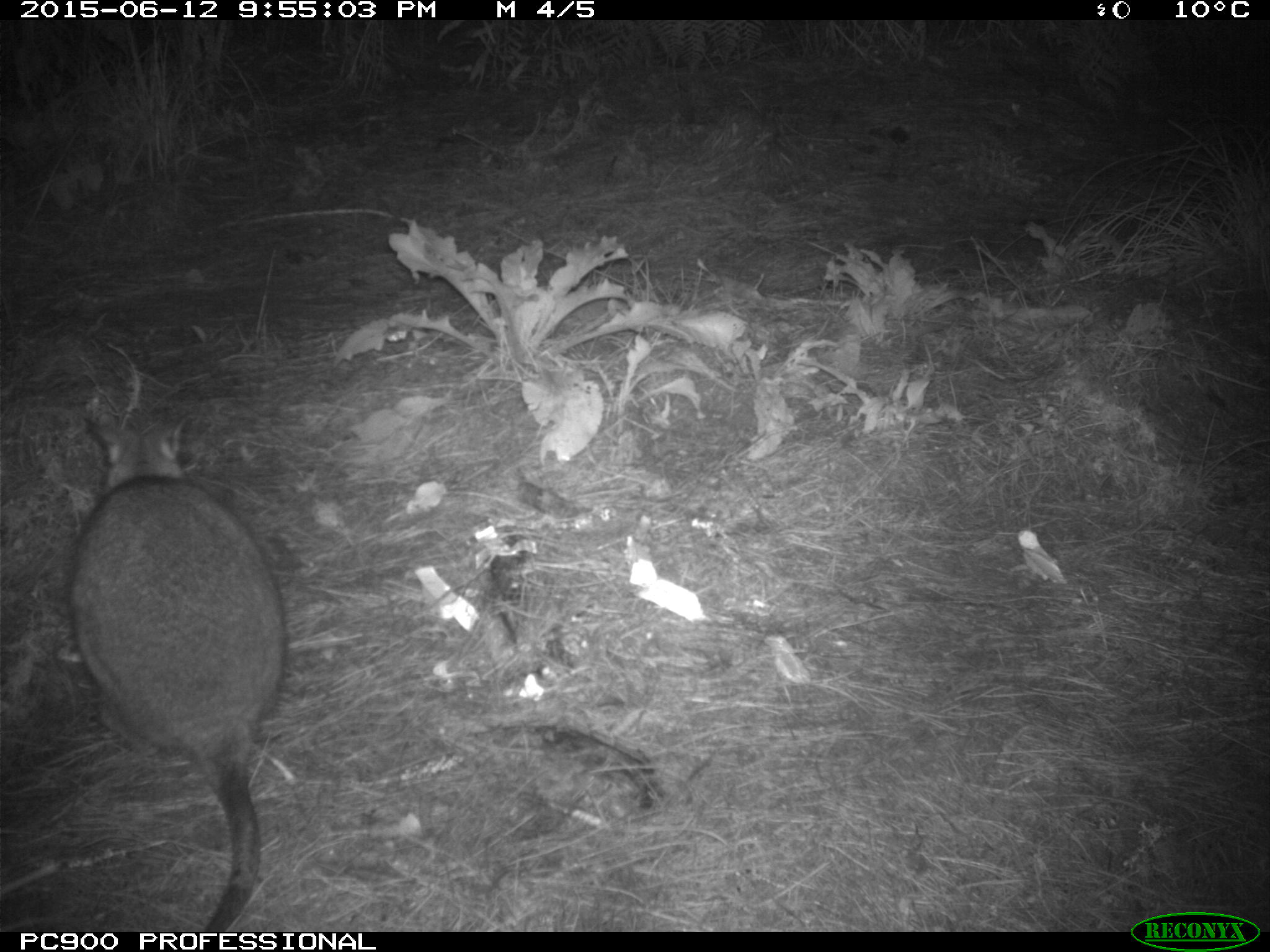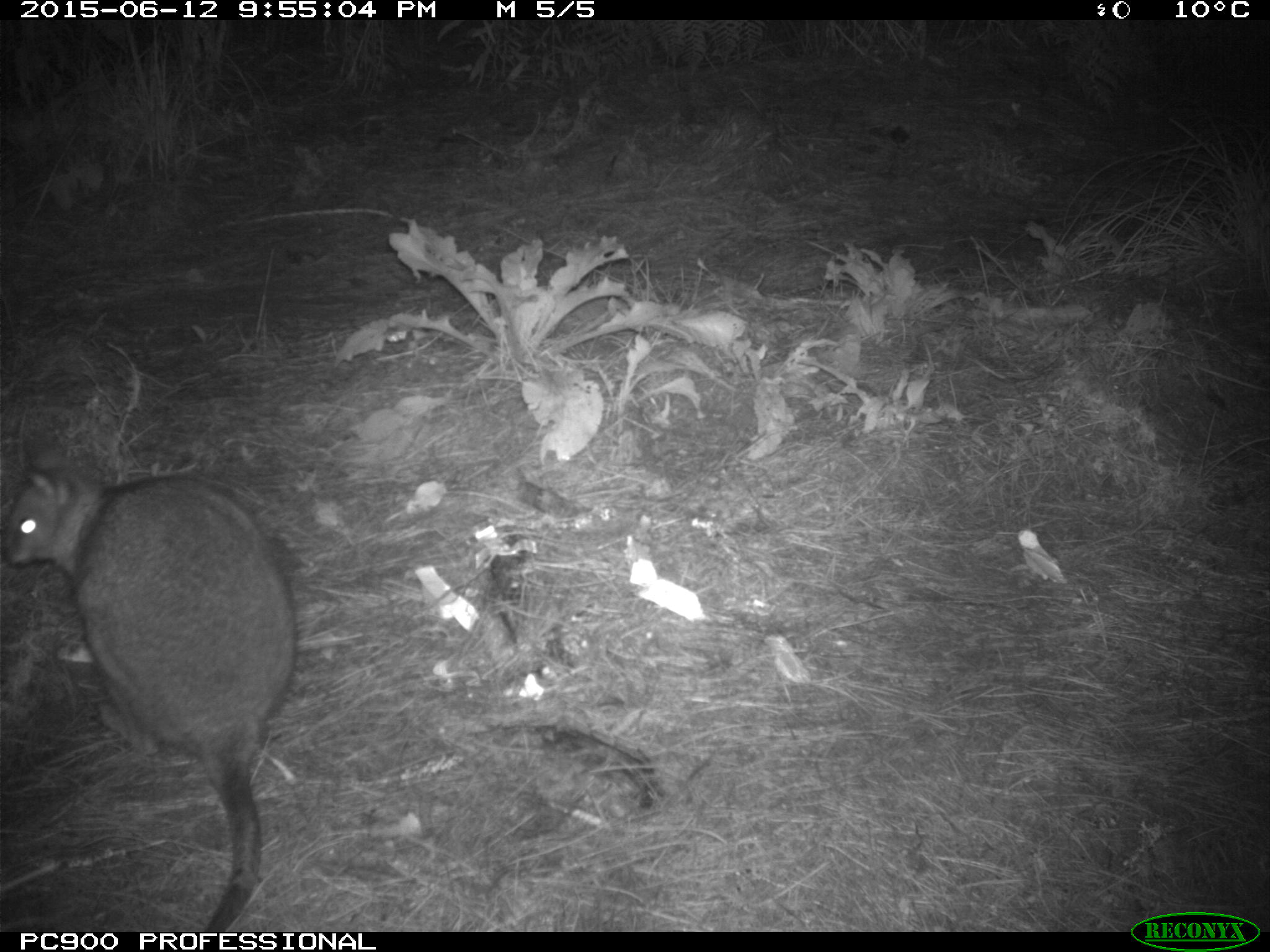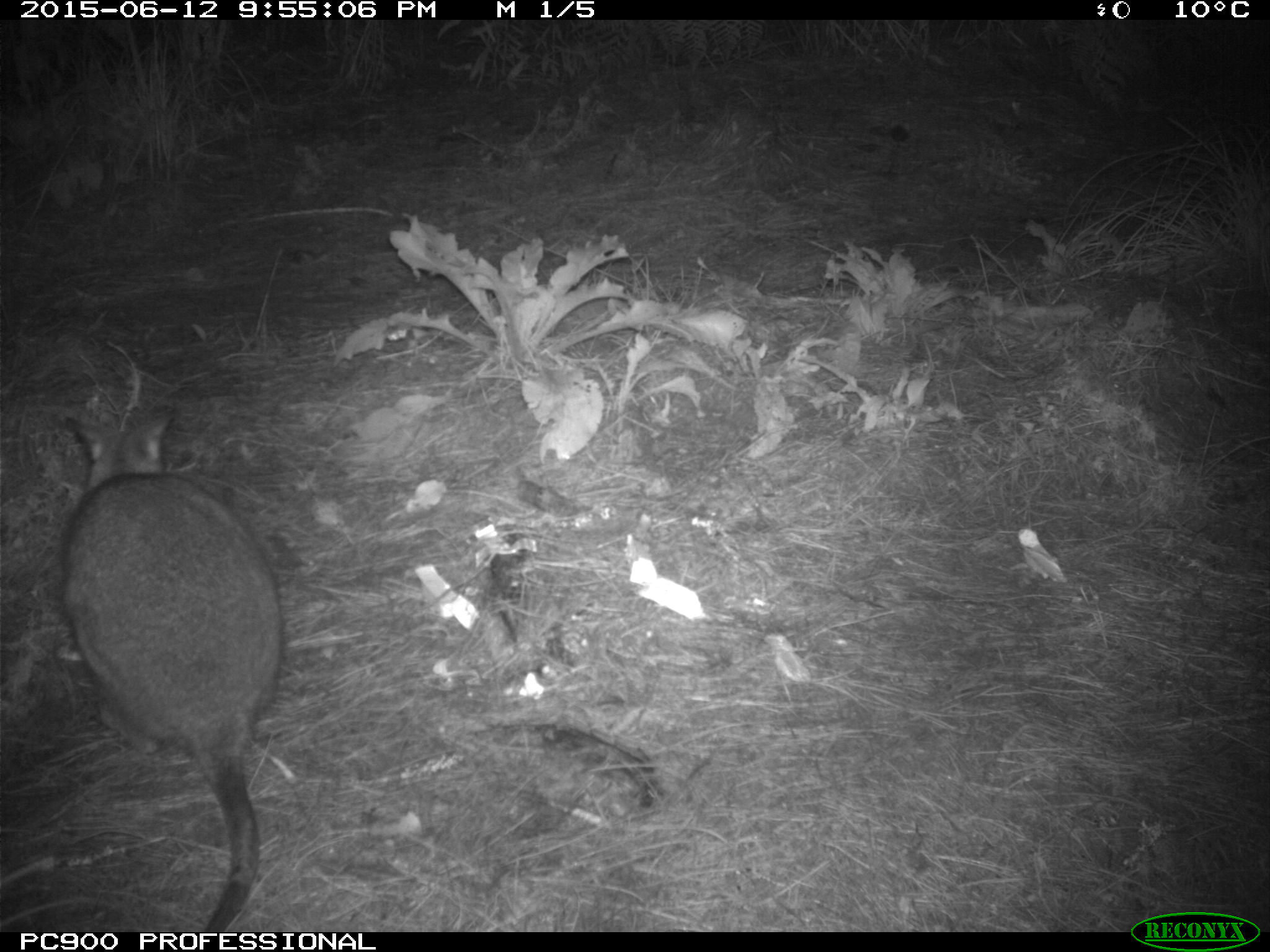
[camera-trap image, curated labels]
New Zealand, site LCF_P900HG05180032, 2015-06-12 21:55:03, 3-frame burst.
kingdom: Animalia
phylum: Chordata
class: Mammalia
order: Diprotodontia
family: Macropodidae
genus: Notamacropus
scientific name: Notamacropus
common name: wallaby